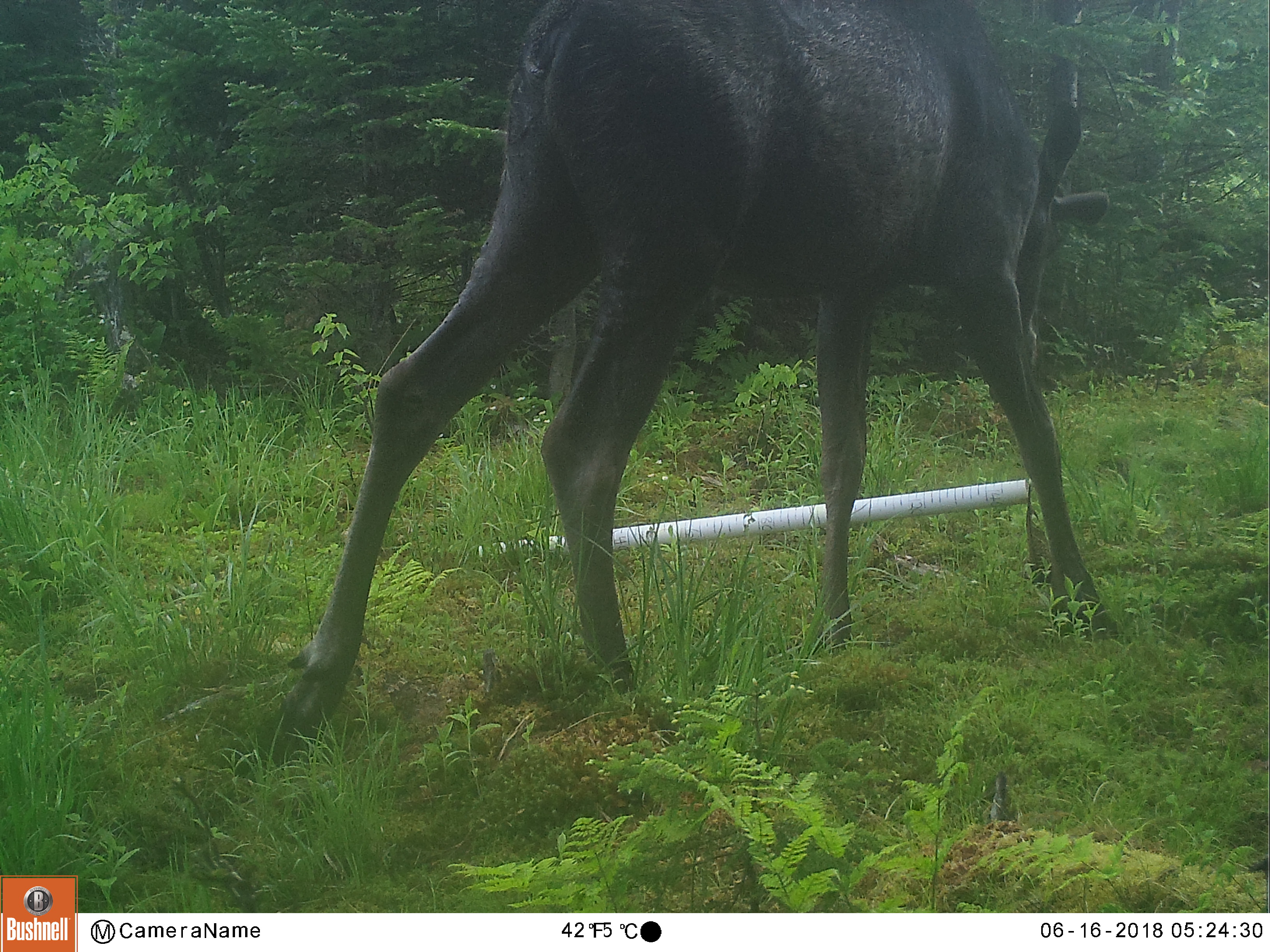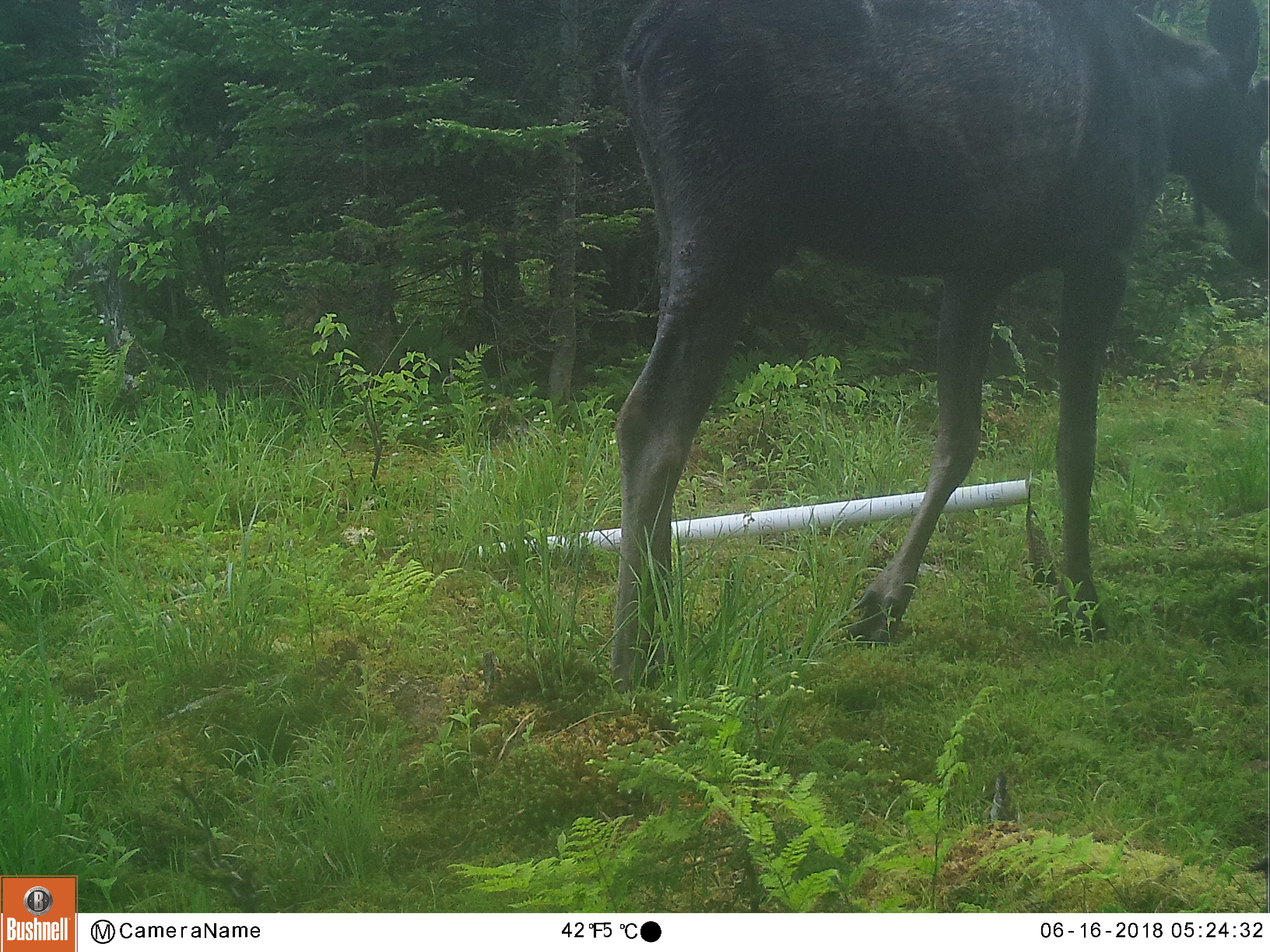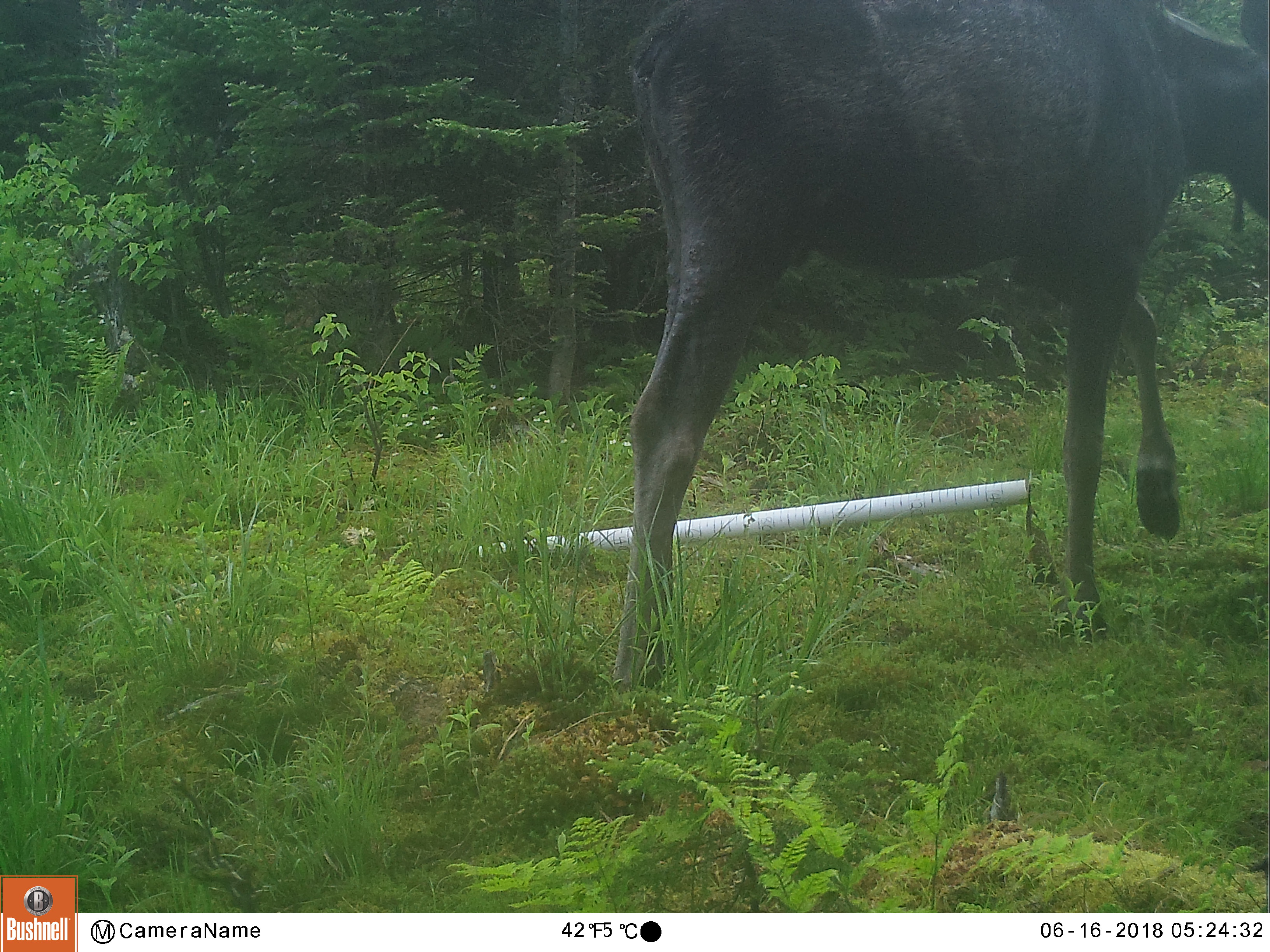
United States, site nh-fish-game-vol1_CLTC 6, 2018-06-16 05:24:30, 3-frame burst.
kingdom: Animalia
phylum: Chordata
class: Mammalia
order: Artiodactyla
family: Cervidae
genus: Alces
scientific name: Alces alces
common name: moose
Moose (Alces alces).